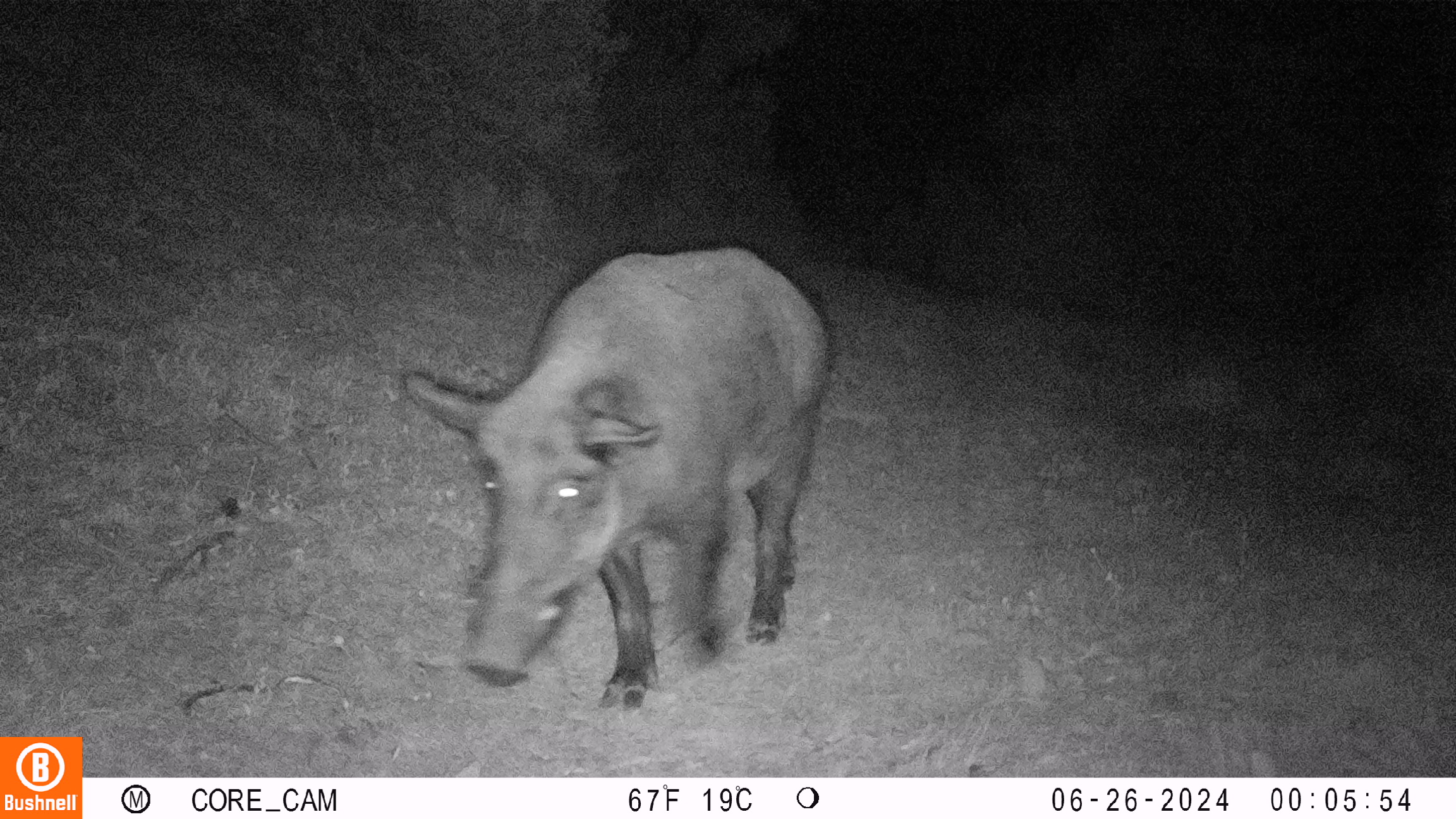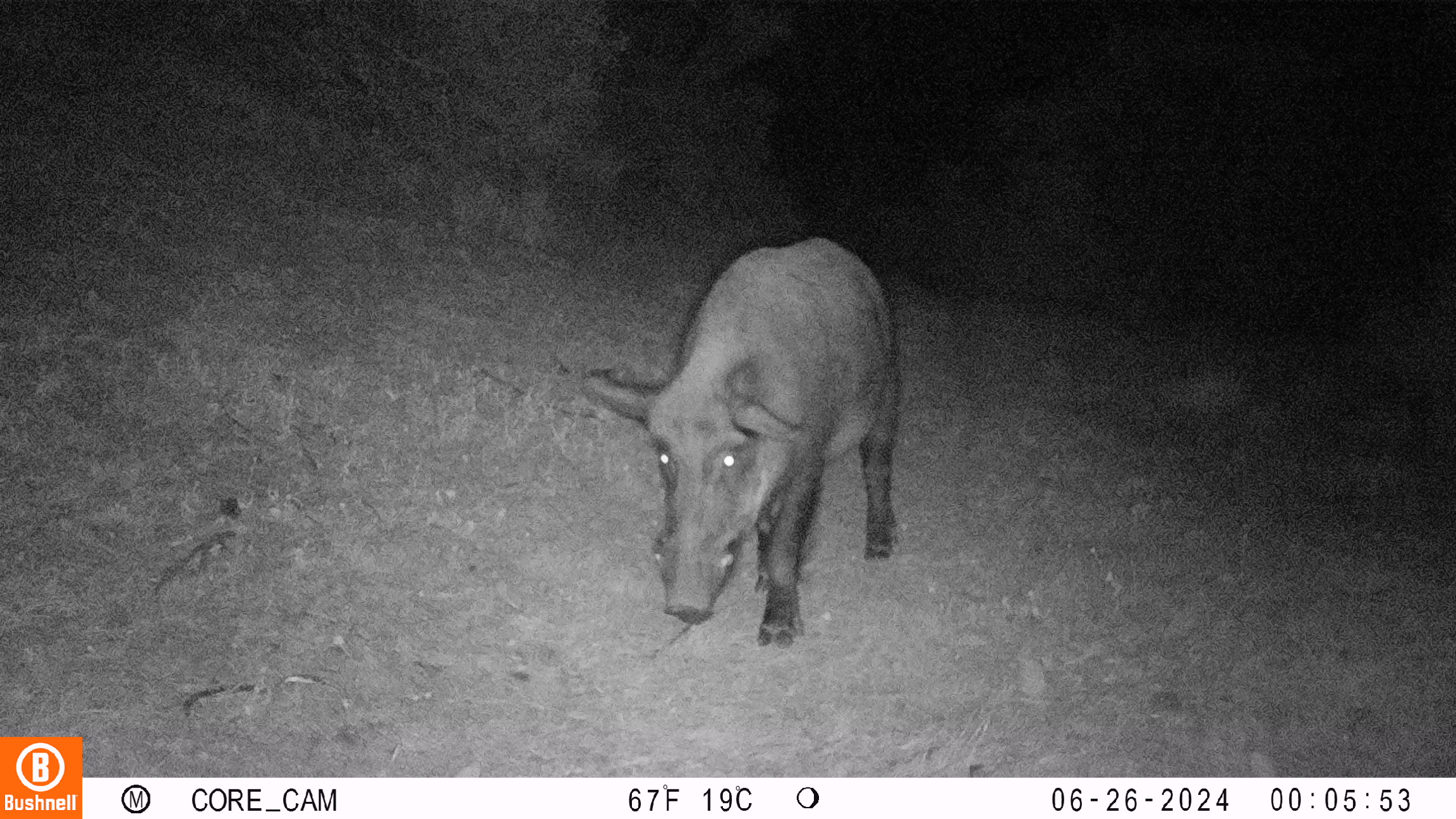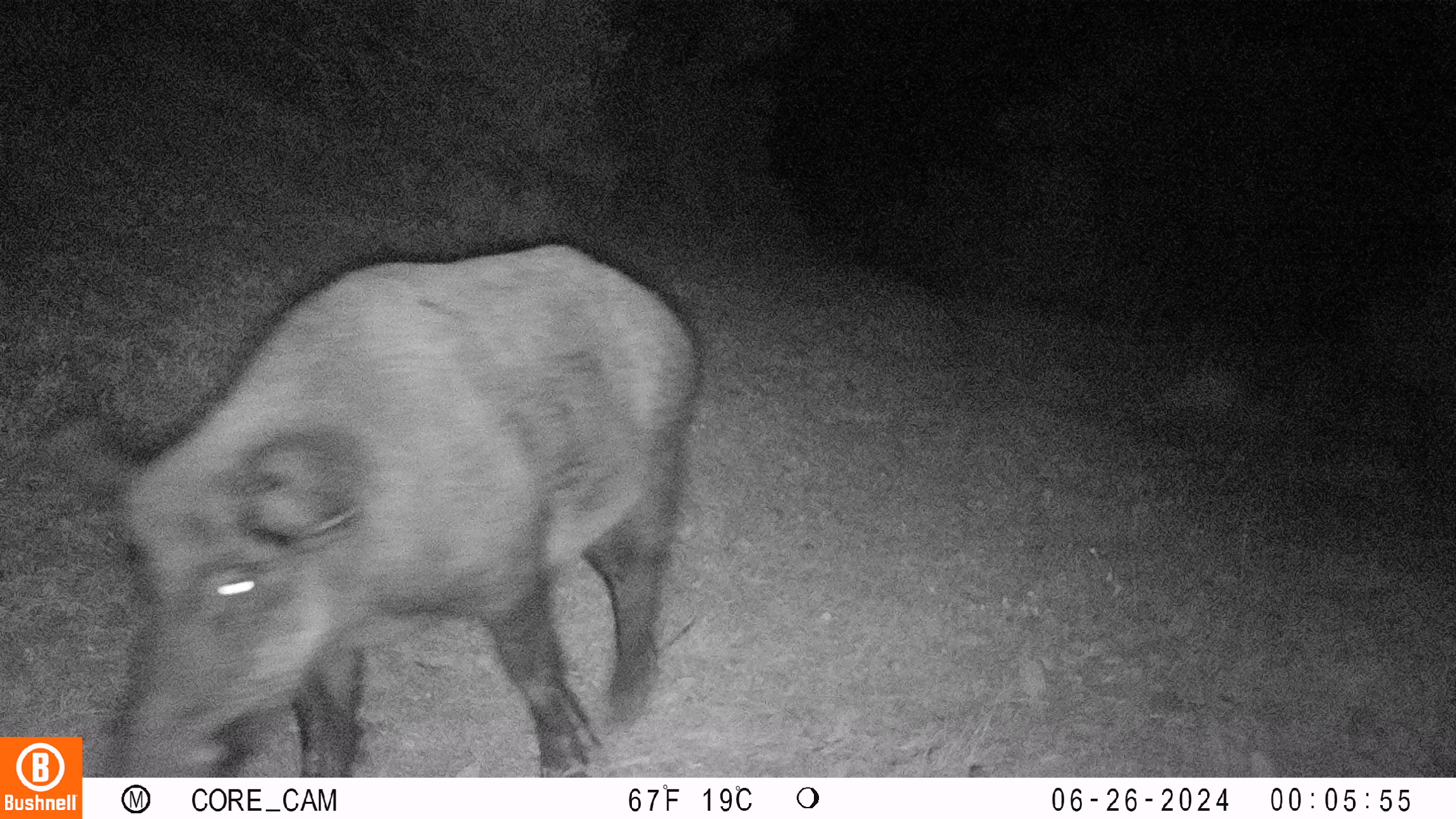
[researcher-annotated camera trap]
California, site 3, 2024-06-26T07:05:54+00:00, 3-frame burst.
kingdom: Animalia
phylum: Chordata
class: Mammalia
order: Artiodactyla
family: Suidae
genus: Sus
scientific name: Sus scrofa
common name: wild boar